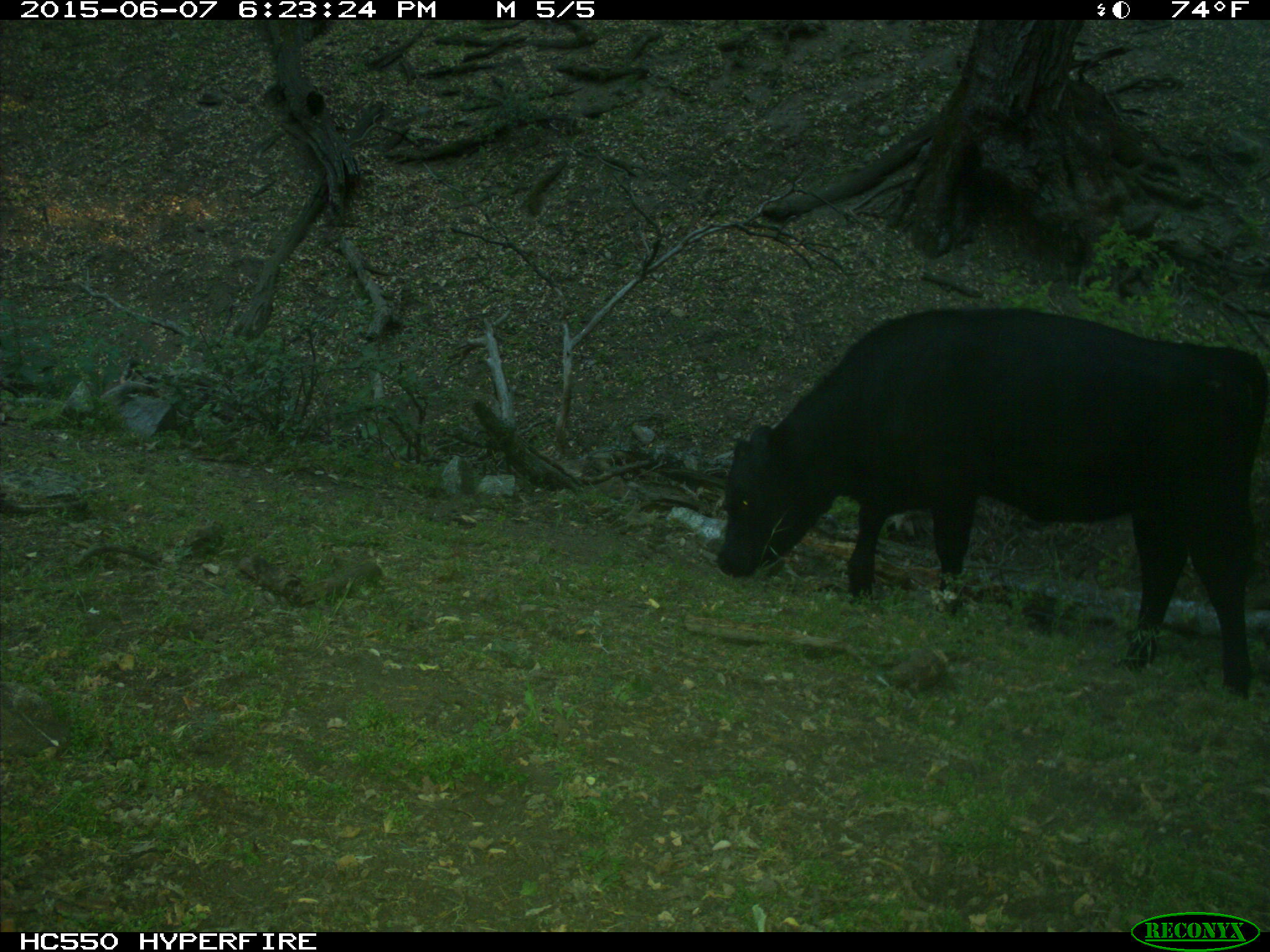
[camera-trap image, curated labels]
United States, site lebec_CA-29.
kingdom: Animalia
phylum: Chordata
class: Mammalia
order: Artiodactyla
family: Bovidae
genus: Bos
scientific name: Bos taurus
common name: domestic cow